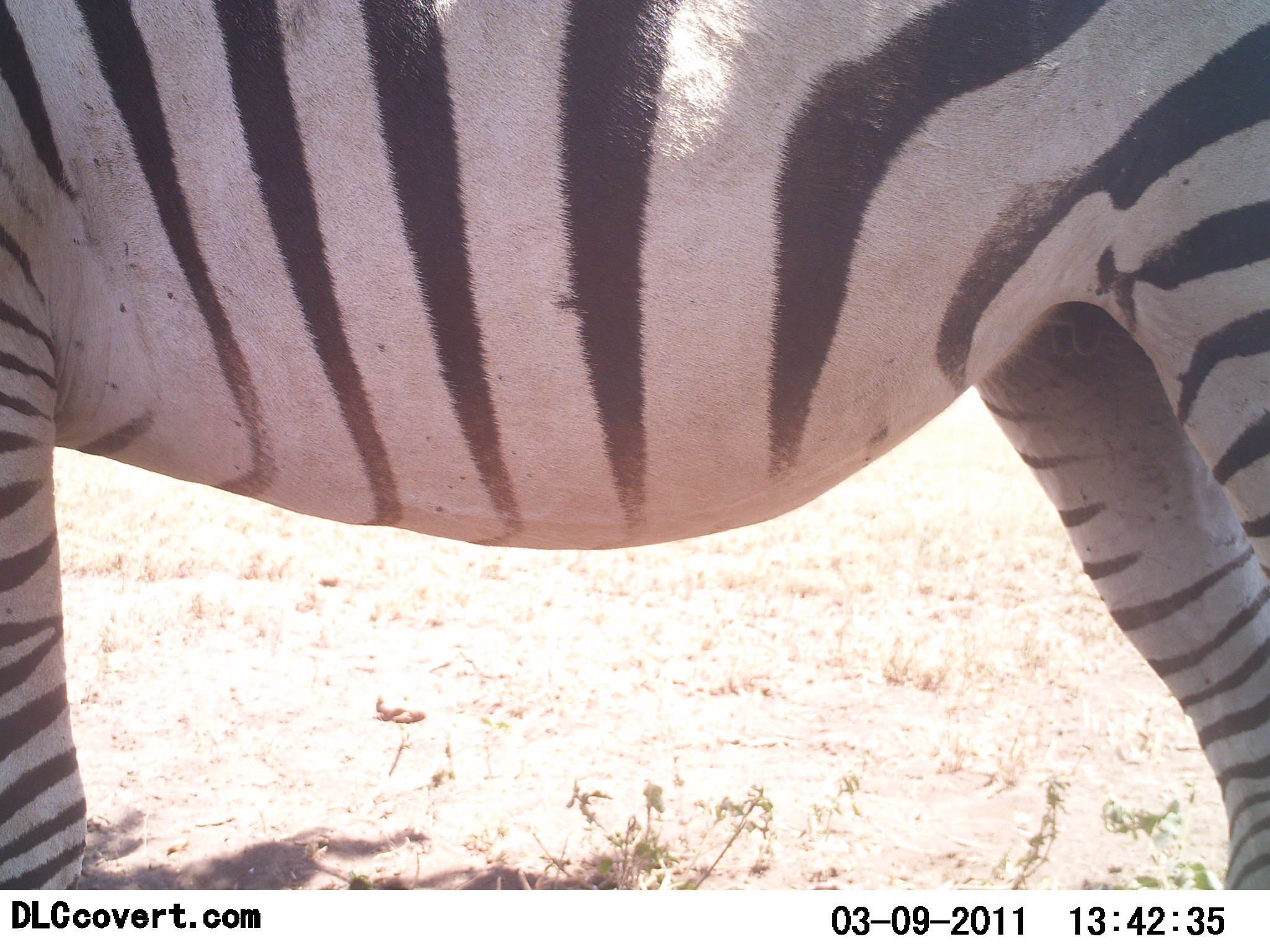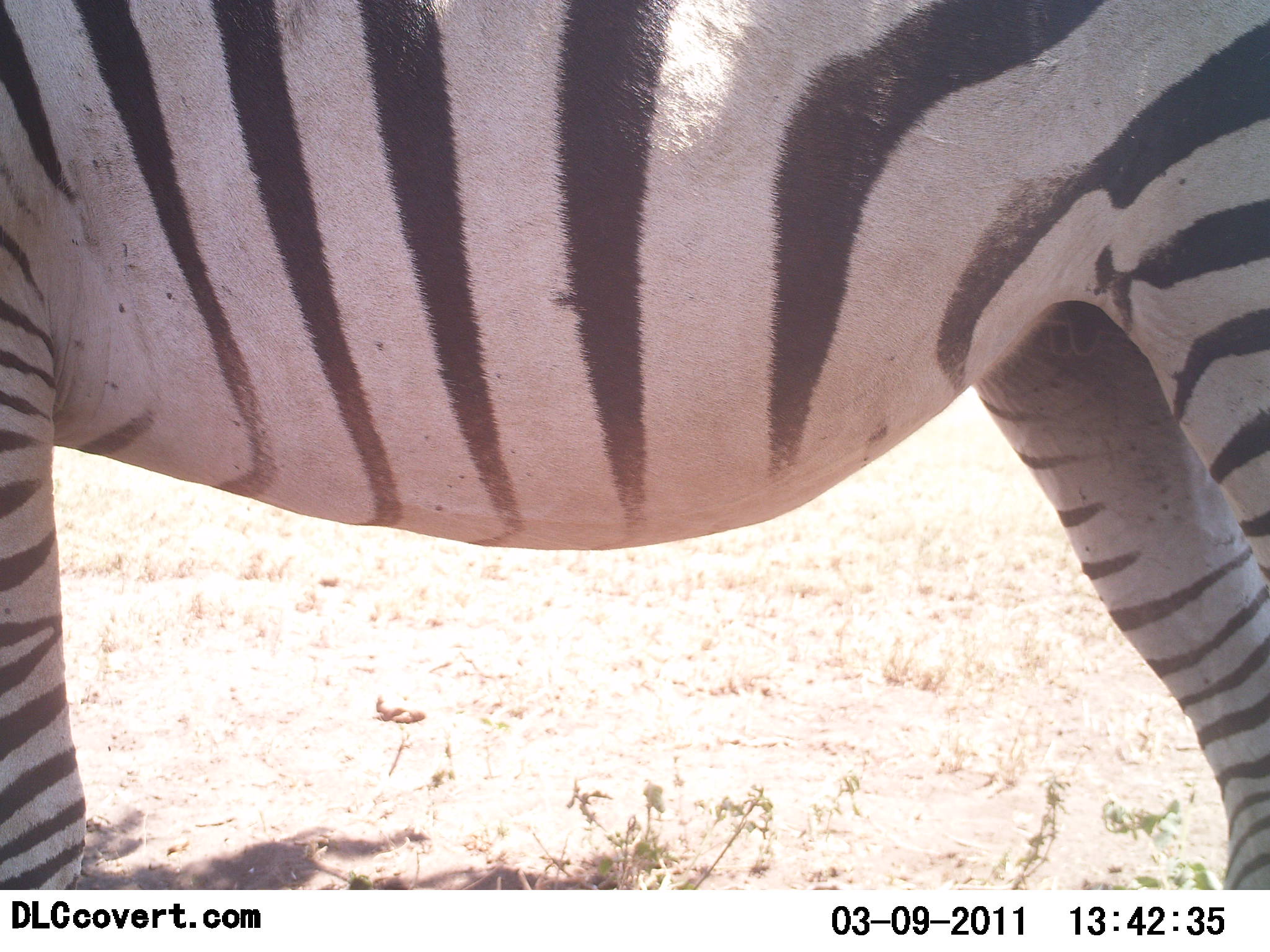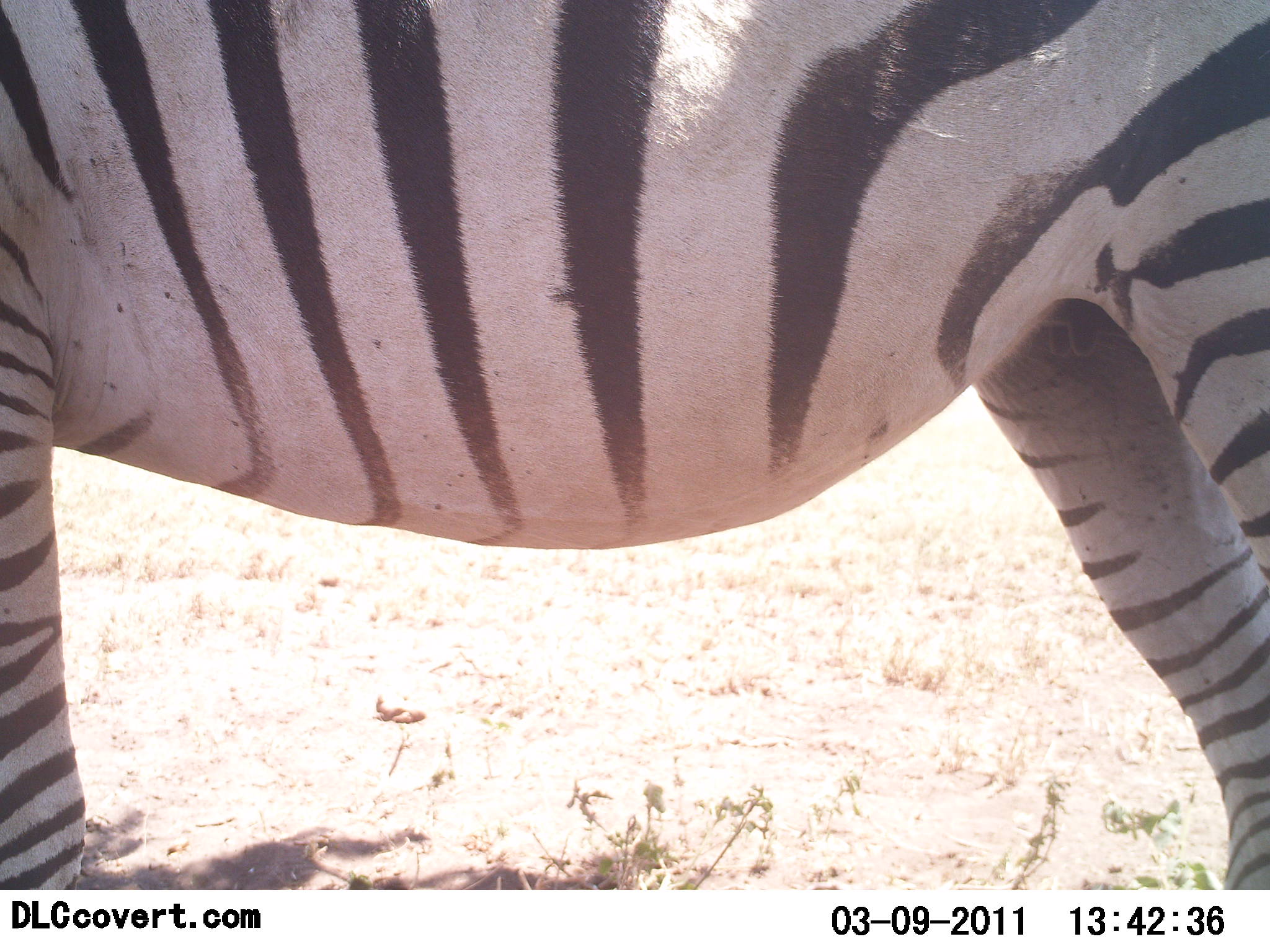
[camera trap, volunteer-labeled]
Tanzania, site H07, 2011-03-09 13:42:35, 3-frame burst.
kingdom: Animalia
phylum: Chordata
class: Mammalia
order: Perissodactyla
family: Equidae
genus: Equus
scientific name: Equus quagga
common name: plains zebra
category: zebra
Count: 1.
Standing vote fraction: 100%.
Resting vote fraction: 0%.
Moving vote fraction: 0%.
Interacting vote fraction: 0%.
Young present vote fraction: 0%.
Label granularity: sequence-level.